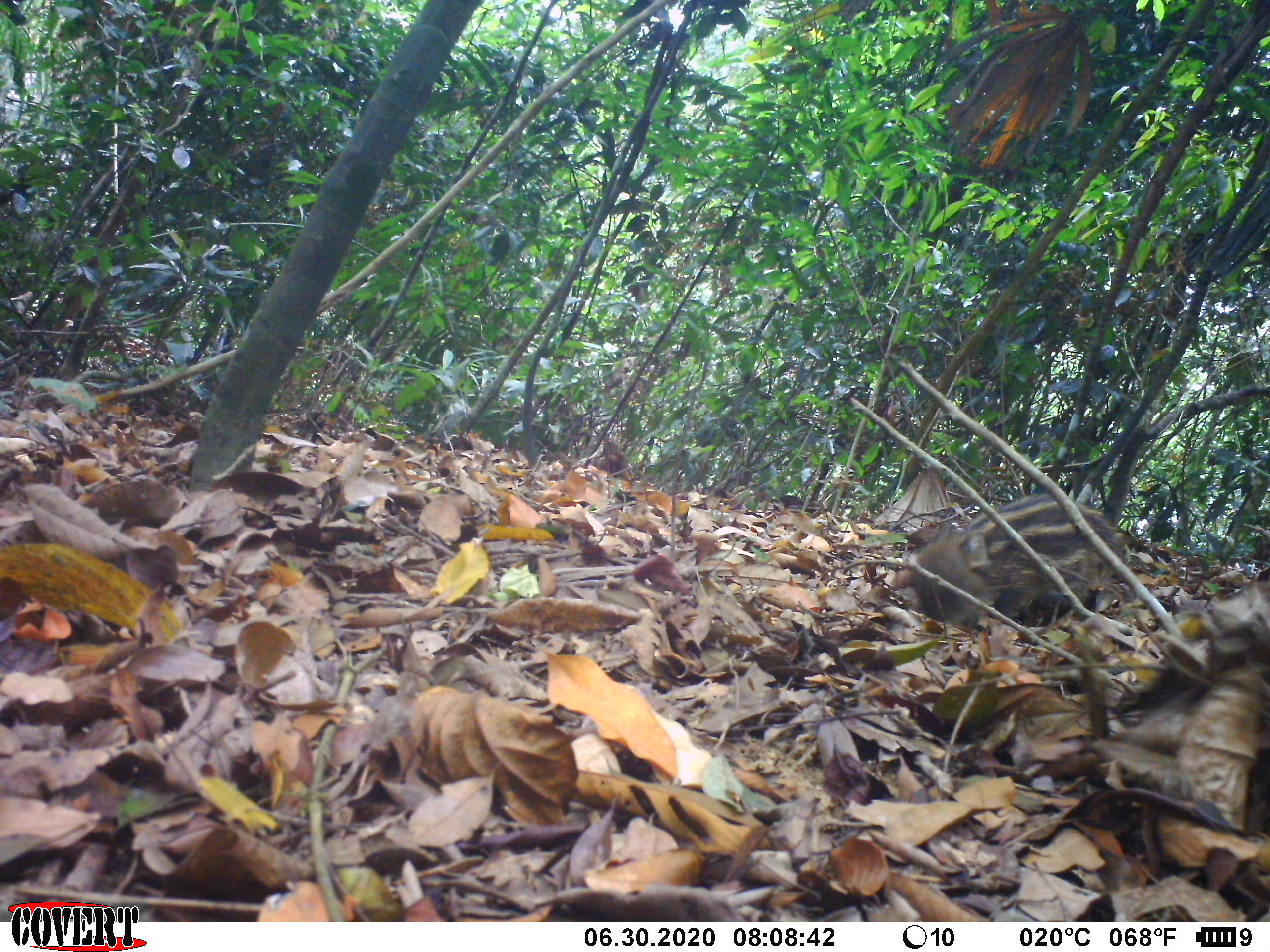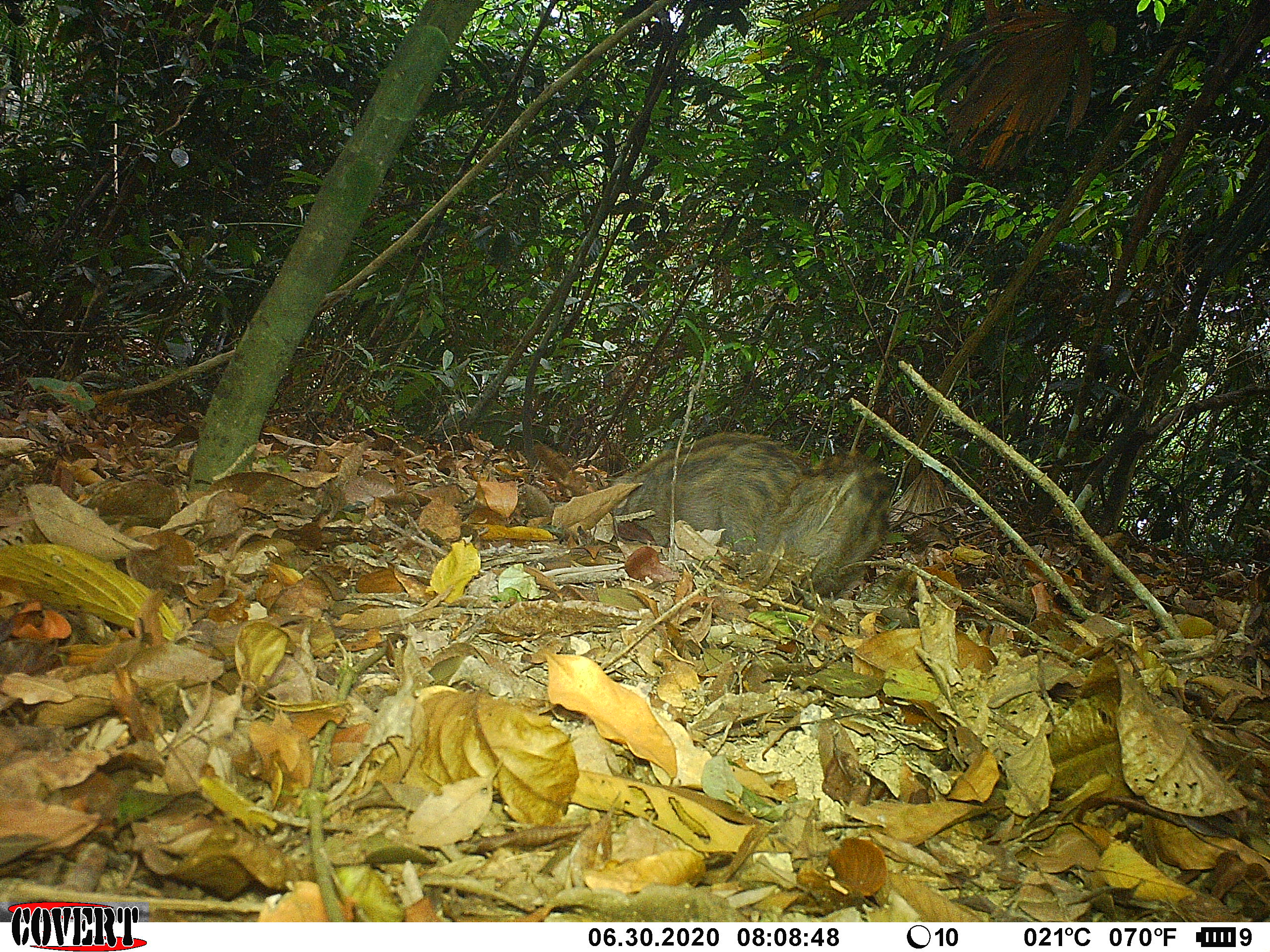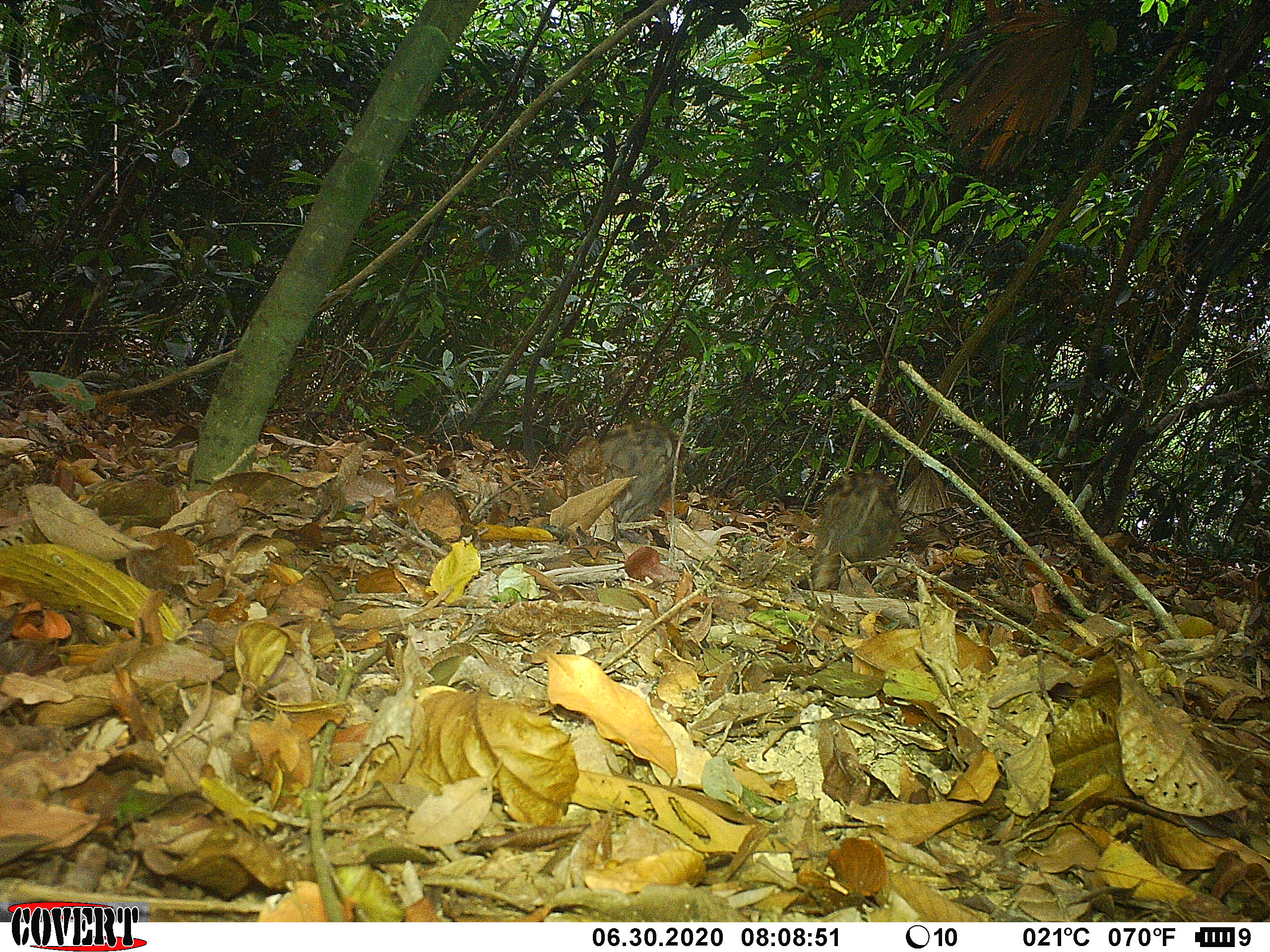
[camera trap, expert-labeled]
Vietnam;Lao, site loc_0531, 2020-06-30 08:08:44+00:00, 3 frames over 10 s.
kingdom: Animalia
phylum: Chordata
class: Mammalia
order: Artiodactyla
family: Suidae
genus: Sus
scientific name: Sus scrofa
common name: eurasian wild pig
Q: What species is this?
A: Eurasian wild pig (Sus scrofa).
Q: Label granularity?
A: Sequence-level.